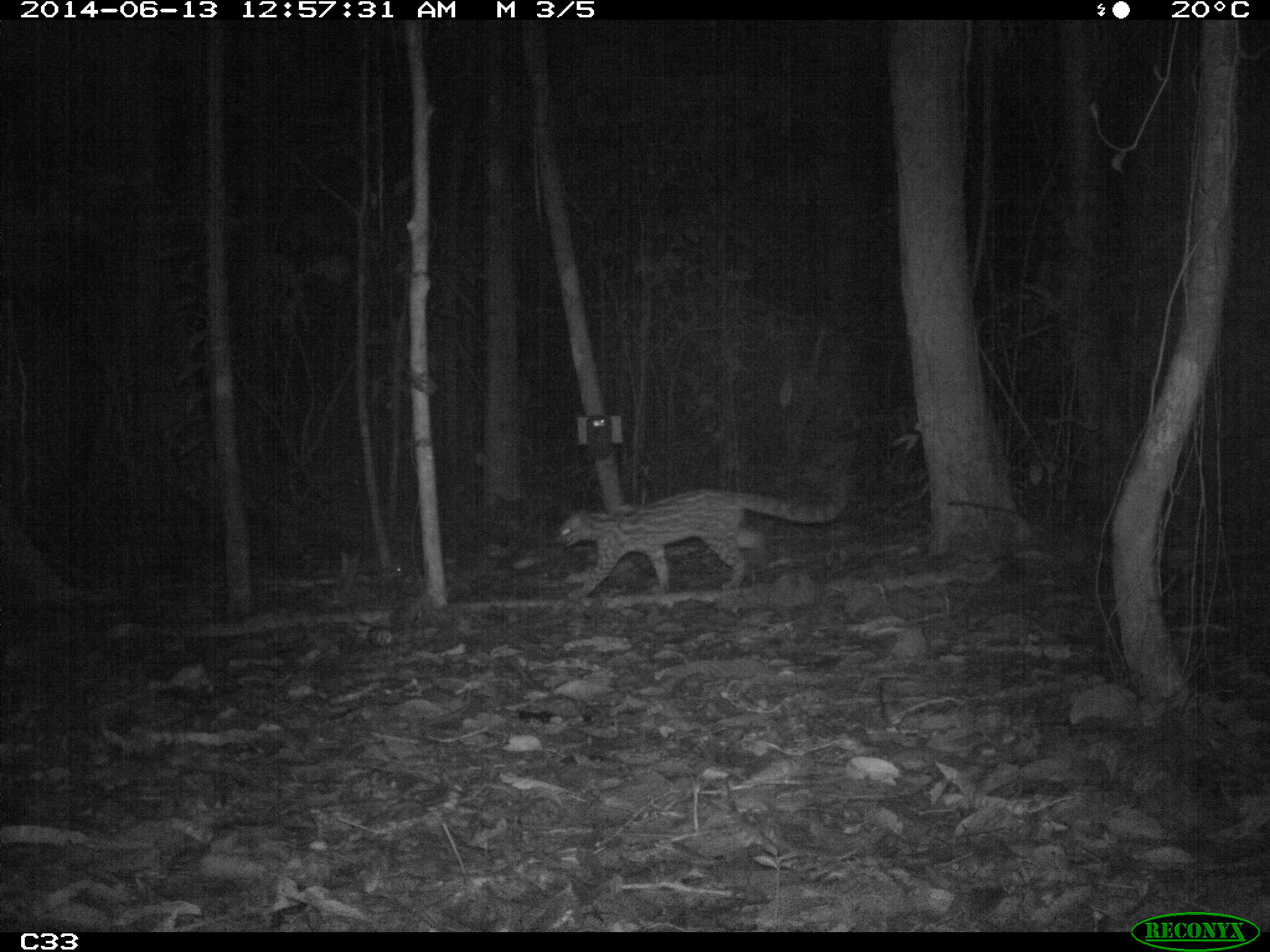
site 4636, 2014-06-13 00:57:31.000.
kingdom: Animalia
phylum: Chordata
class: Mammalia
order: Carnivora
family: Felidae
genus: Leopardus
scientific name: Leopardus wiedii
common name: margay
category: leopardus weidii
Leopardus weidii (margay) (Leopardus wiedii), count 1, age adult.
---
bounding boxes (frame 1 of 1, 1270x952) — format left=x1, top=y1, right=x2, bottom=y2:
leopardus weidii: left=553, top=486, right=848, bottom=601